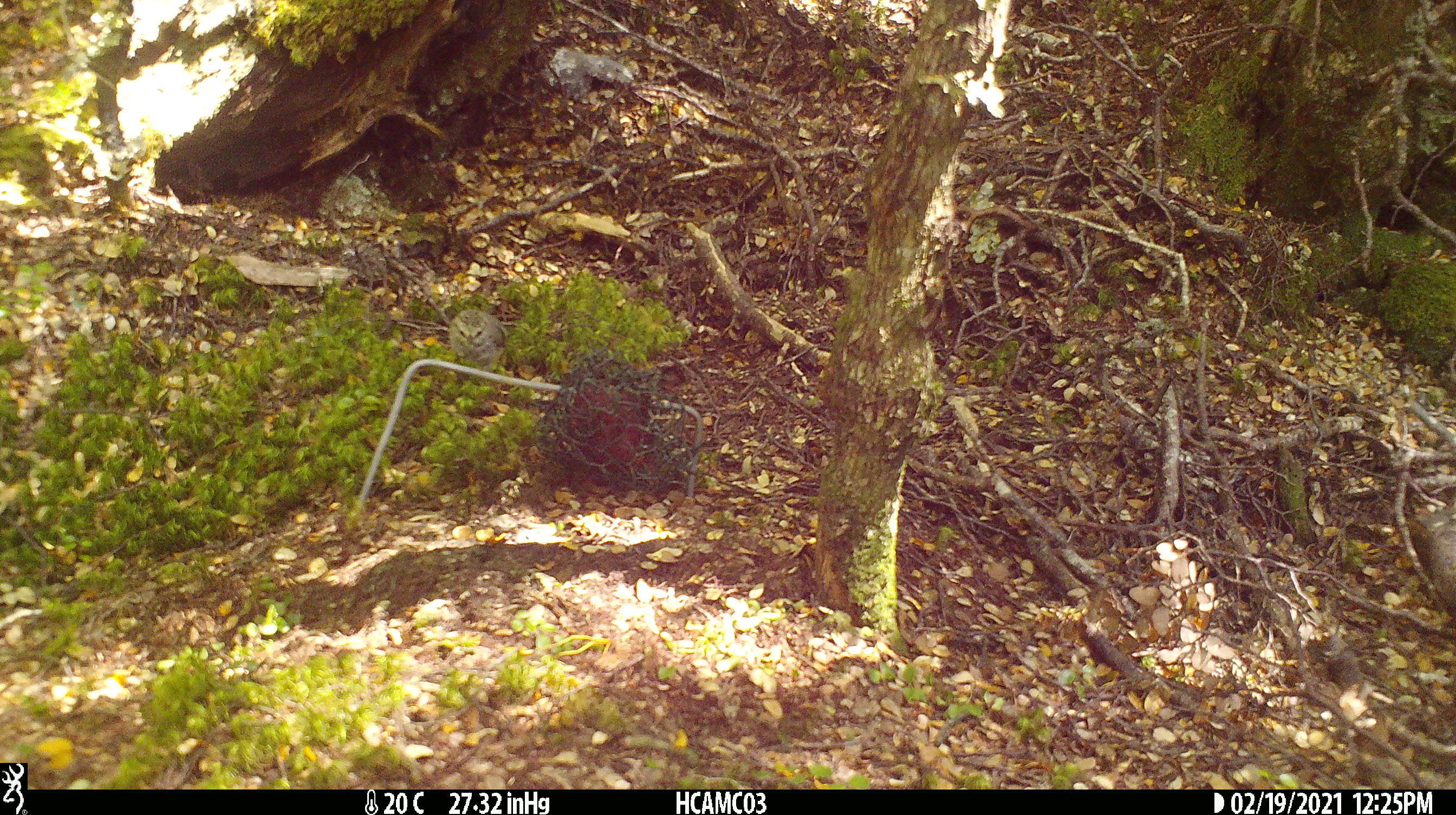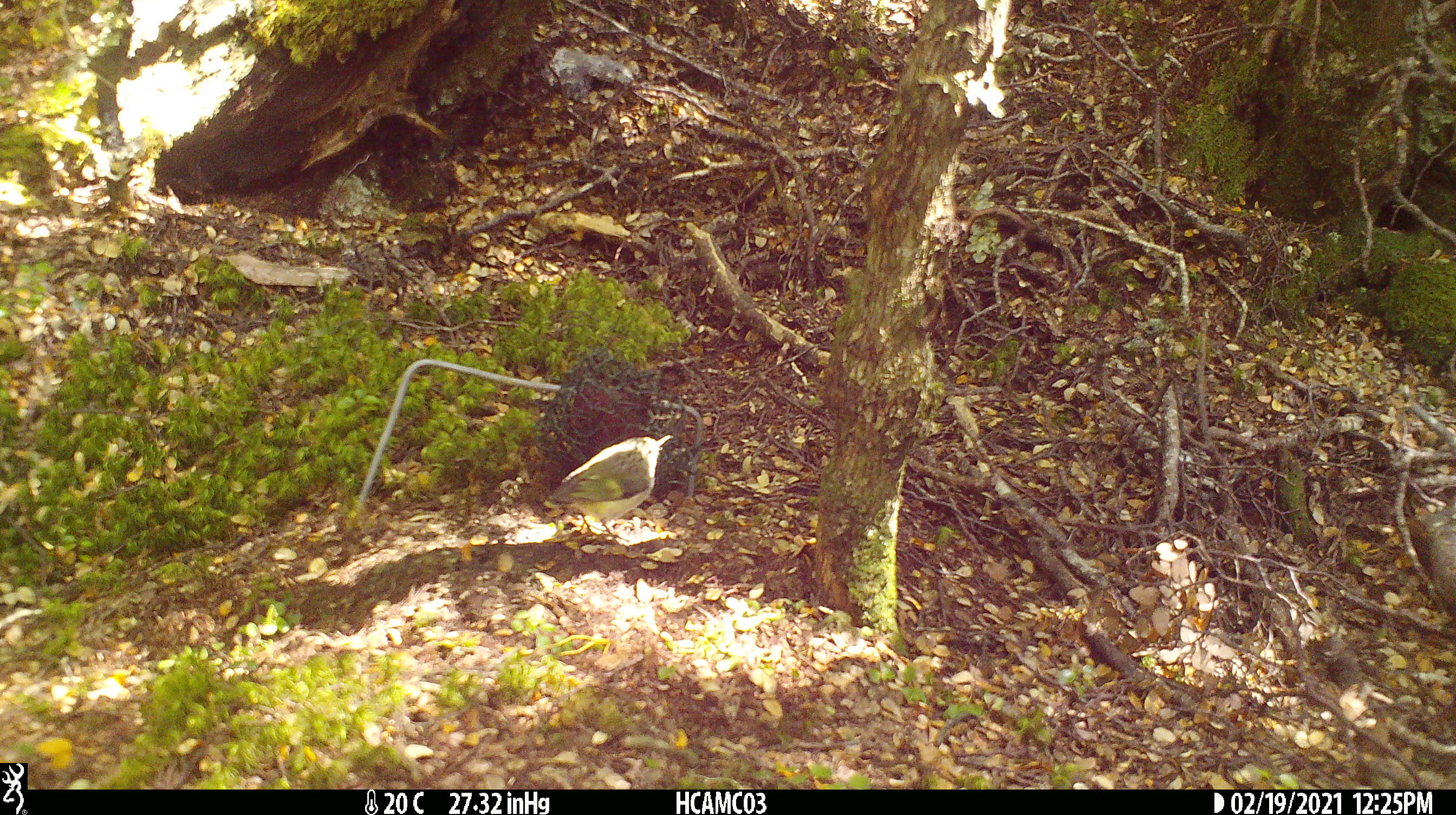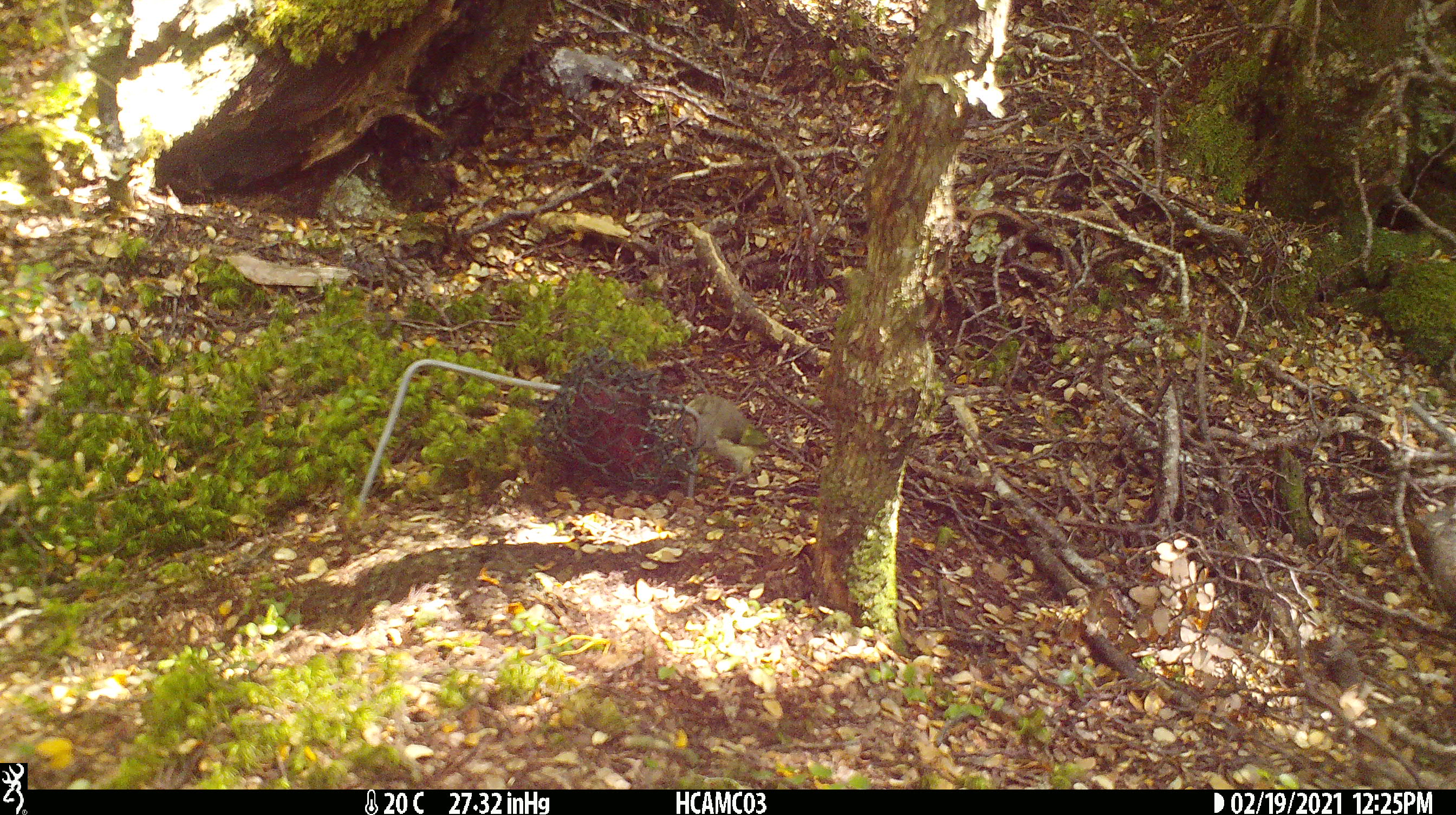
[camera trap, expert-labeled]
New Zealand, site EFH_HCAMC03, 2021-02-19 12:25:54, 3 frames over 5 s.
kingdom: Animalia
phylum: Chordata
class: Aves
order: Passeriformes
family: Acanthisittidae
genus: Acanthisitta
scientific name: Acanthisitta chloris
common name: rifleman